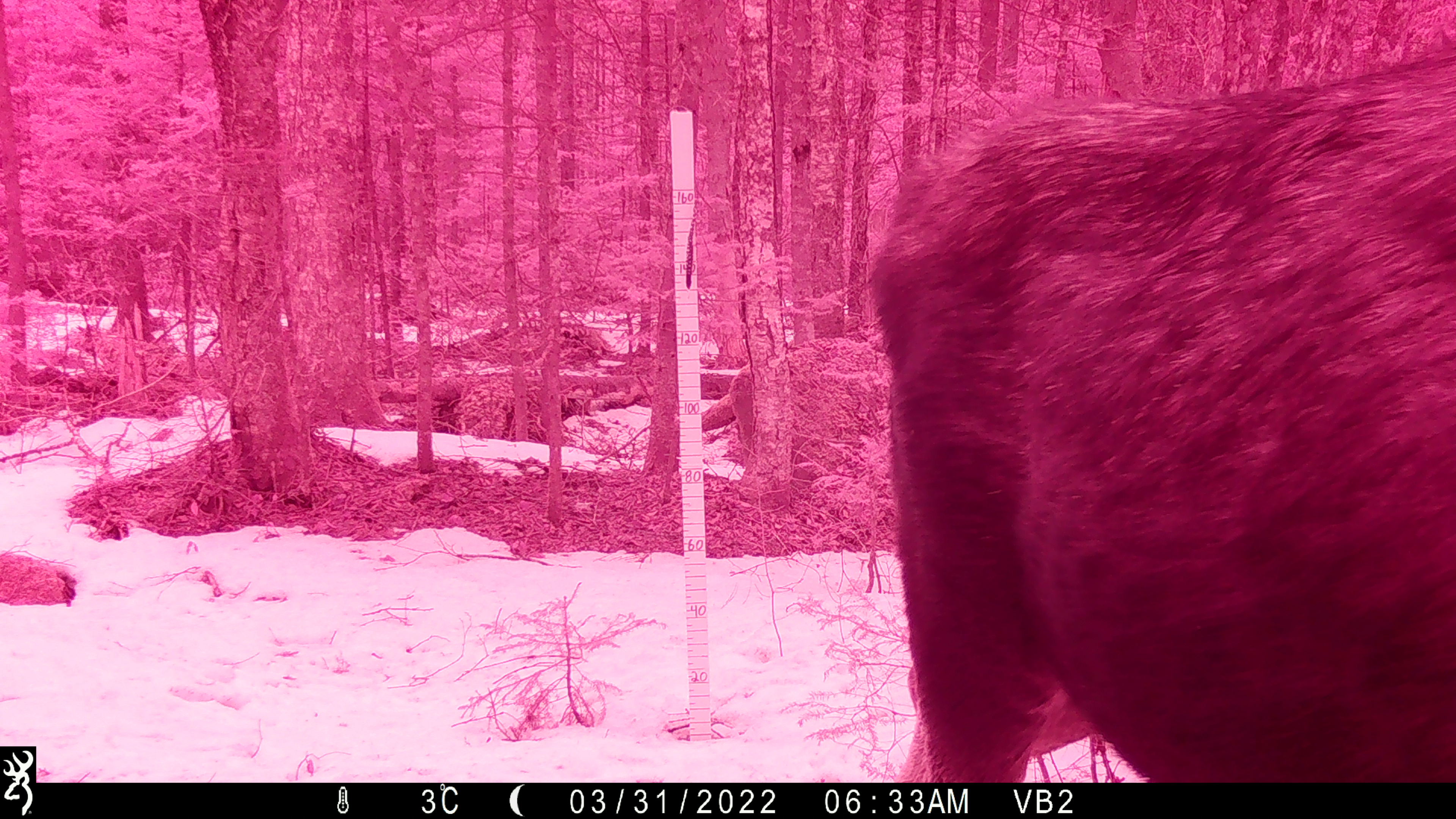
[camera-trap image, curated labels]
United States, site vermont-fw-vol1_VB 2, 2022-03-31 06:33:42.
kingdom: Animalia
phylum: Chordata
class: Mammalia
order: Artiodactyla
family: Cervidae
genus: Alces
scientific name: Alces alces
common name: moose